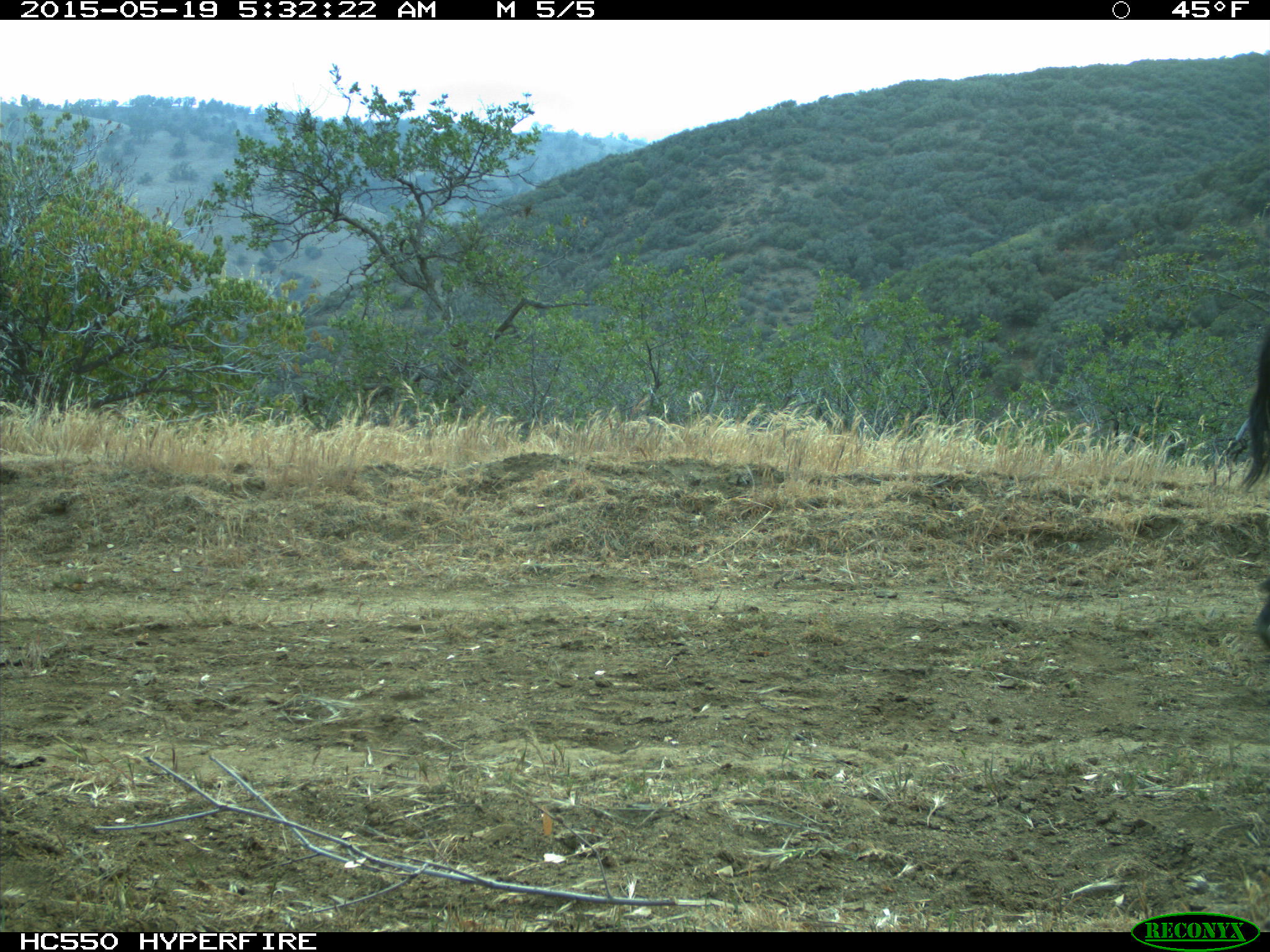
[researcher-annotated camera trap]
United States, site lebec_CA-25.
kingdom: Animalia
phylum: Chordata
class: Mammalia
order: Artiodactyla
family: Bovidae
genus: Bos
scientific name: Bos taurus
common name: domestic cow